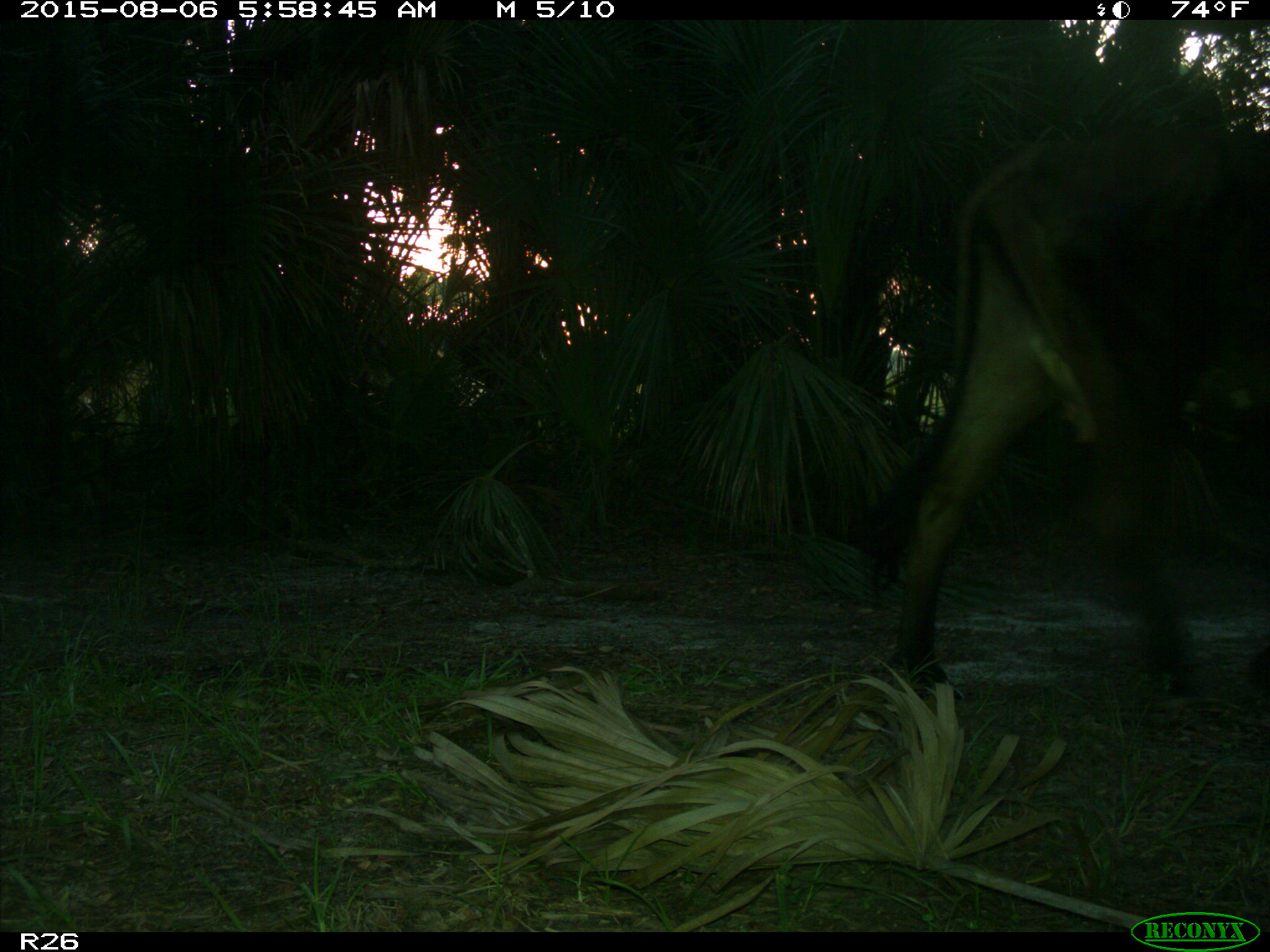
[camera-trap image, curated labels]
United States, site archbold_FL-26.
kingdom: Animalia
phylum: Chordata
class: Mammalia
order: Artiodactyla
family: Bovidae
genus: Bos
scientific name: Bos taurus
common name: domestic cow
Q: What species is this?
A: Bos taurus (domestic cow).